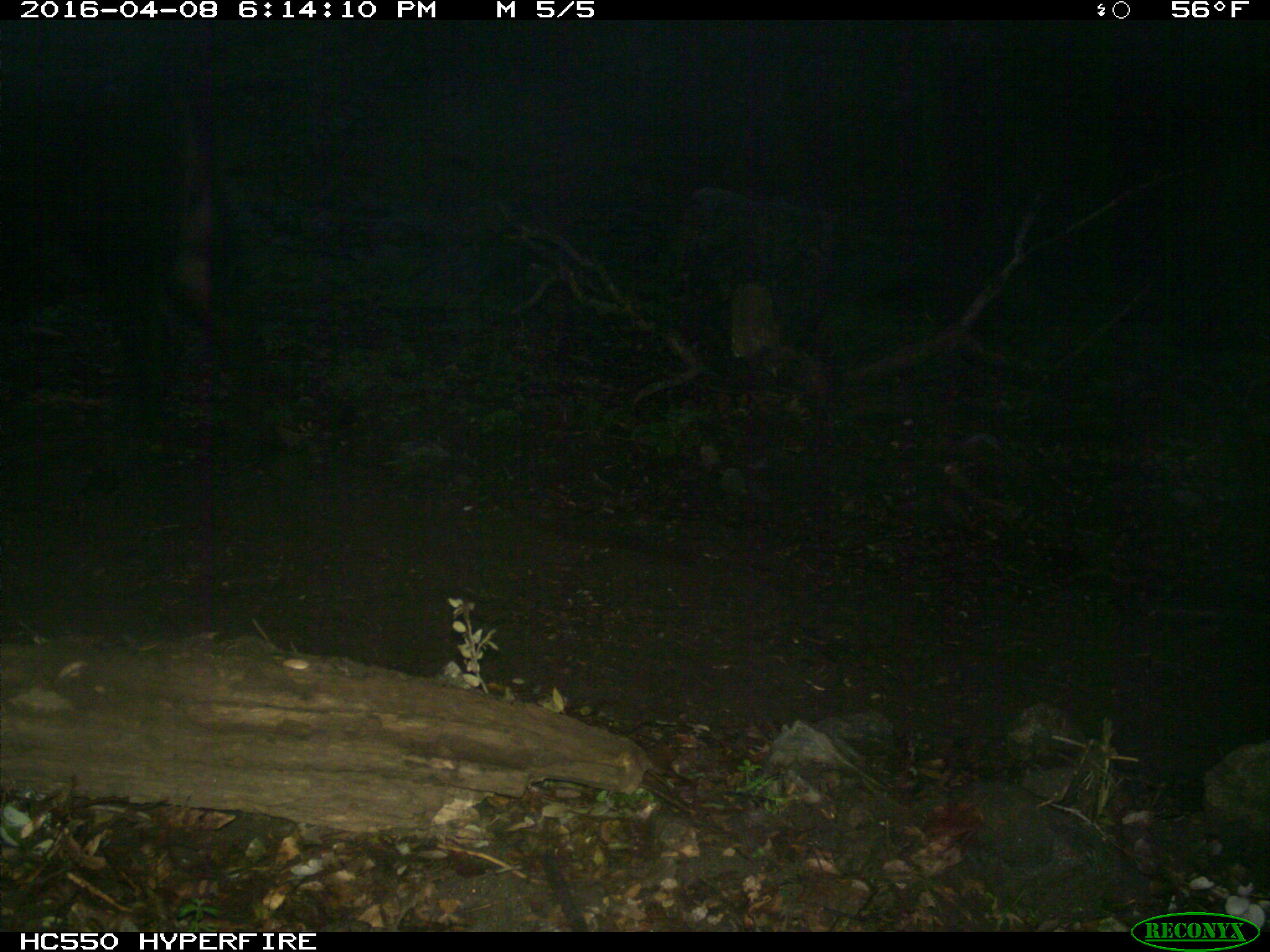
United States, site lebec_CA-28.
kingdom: Animalia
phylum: Chordata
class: Mammalia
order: Artiodactyla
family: Bovidae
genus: Bos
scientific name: Bos taurus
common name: domestic cow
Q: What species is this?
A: Bos taurus (domestic cow).